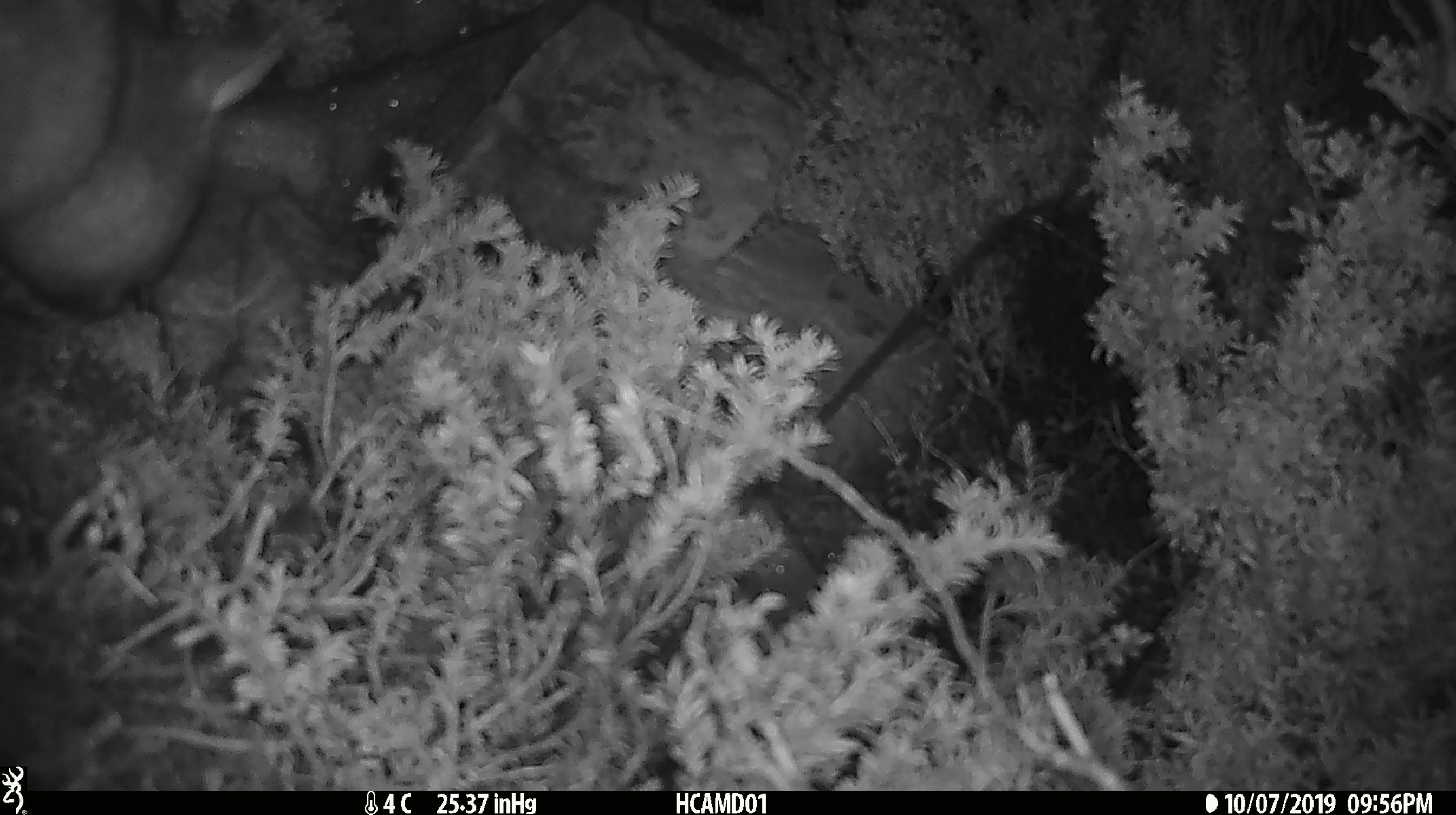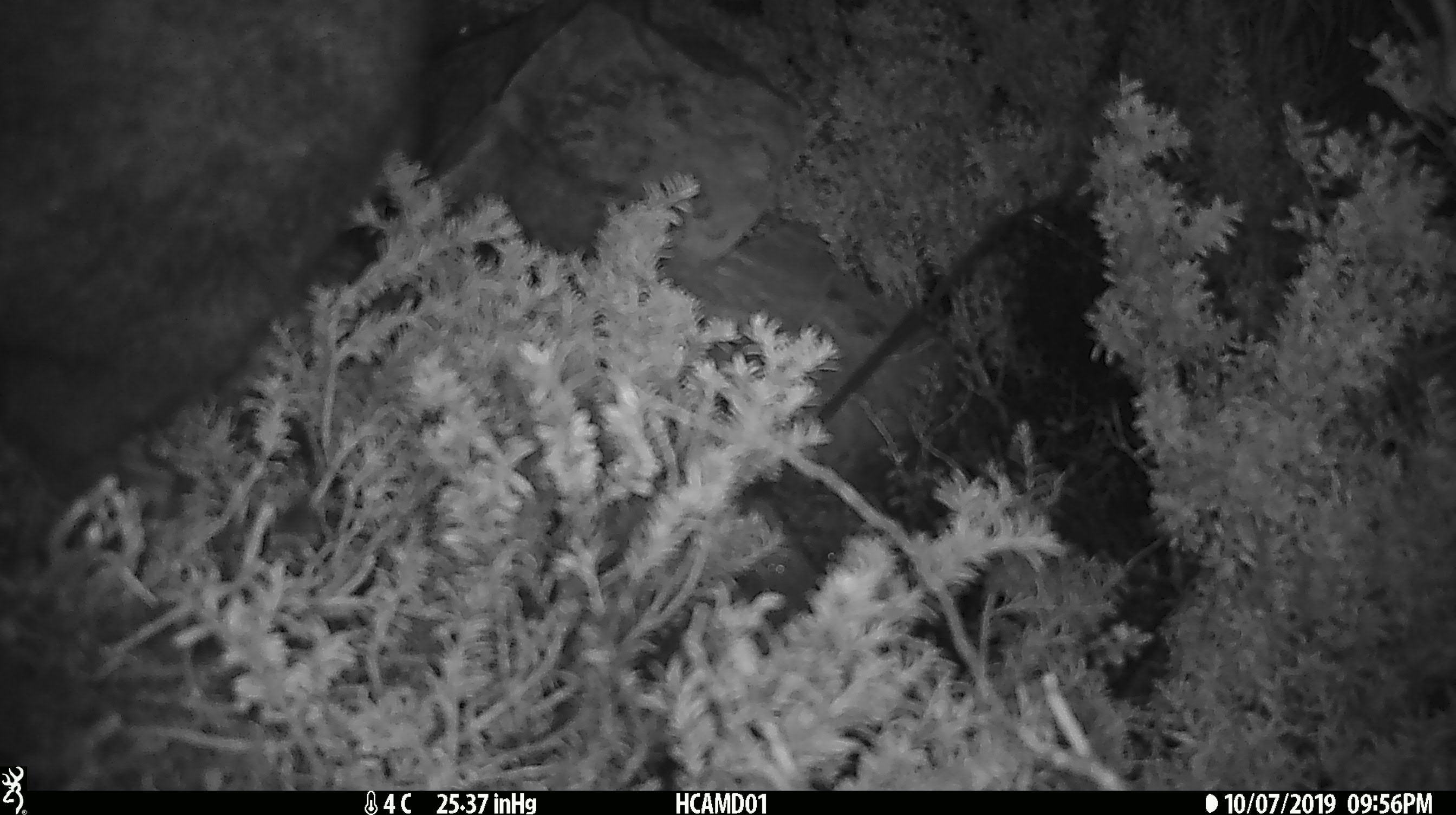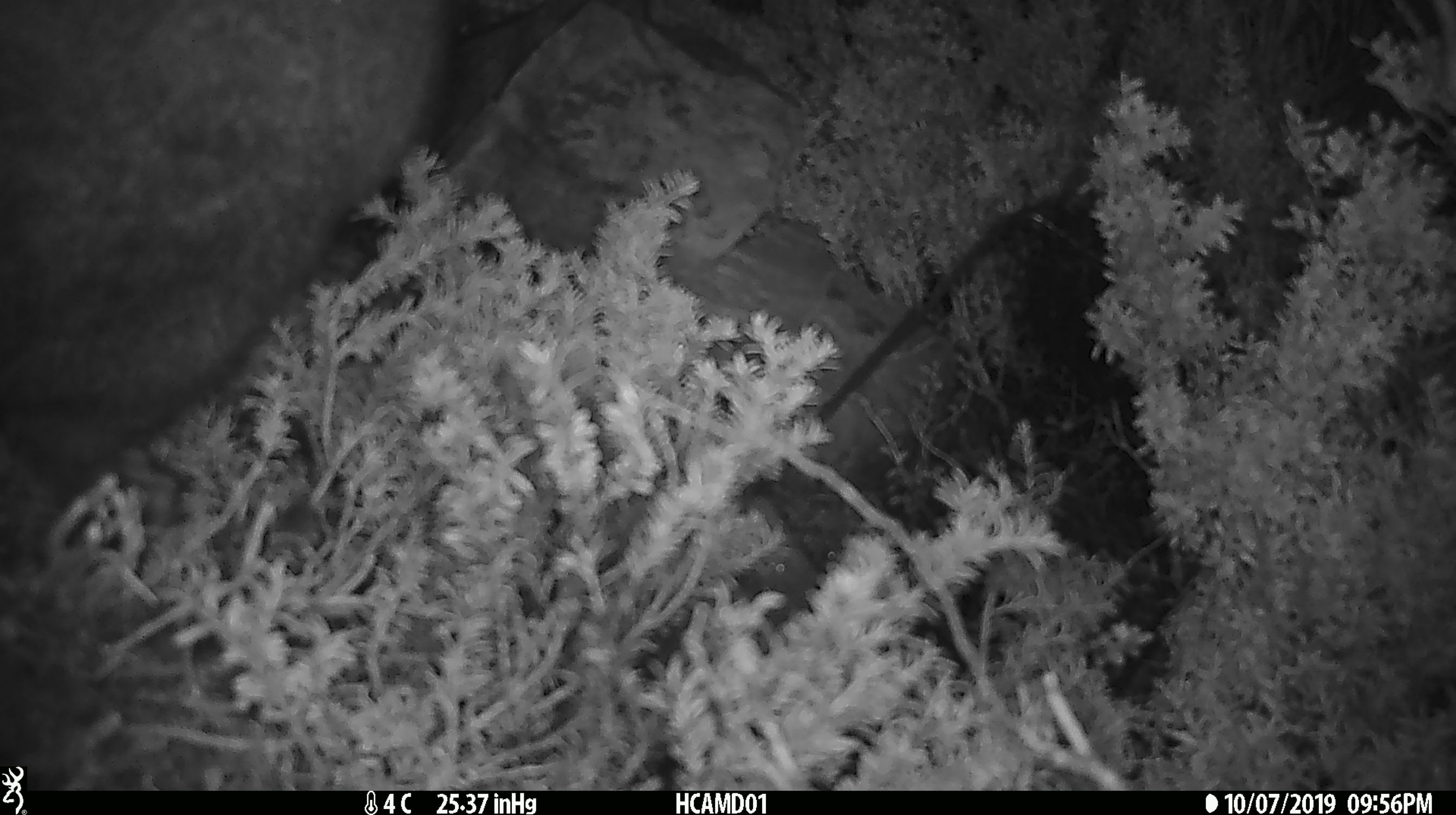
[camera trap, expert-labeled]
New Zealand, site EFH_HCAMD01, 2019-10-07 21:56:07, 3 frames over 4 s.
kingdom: Animalia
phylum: Chordata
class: Mammalia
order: Diprotodontia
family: Phalangeridae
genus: Trichosurus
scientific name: Trichosurus vulpecula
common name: common brushtail possum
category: possum